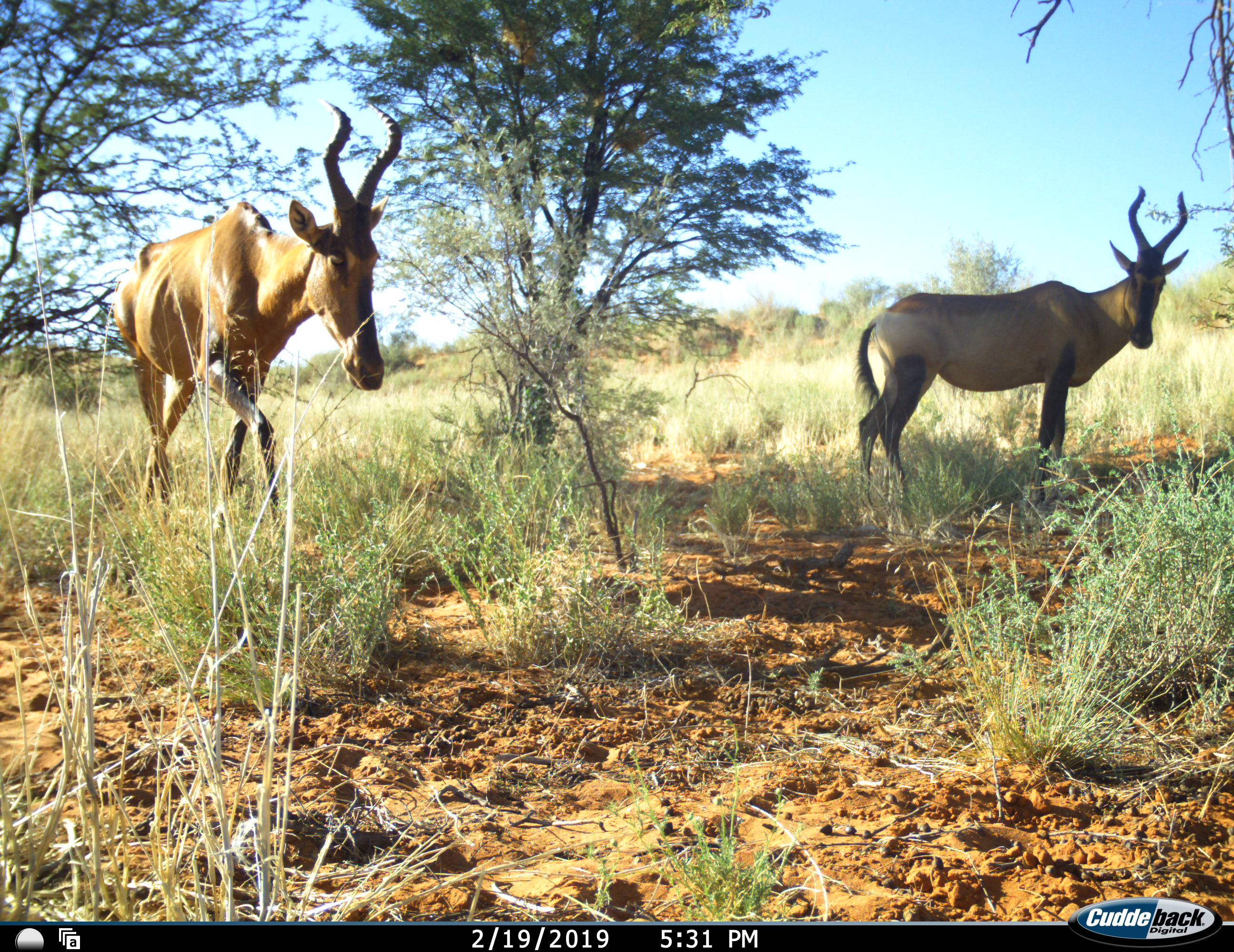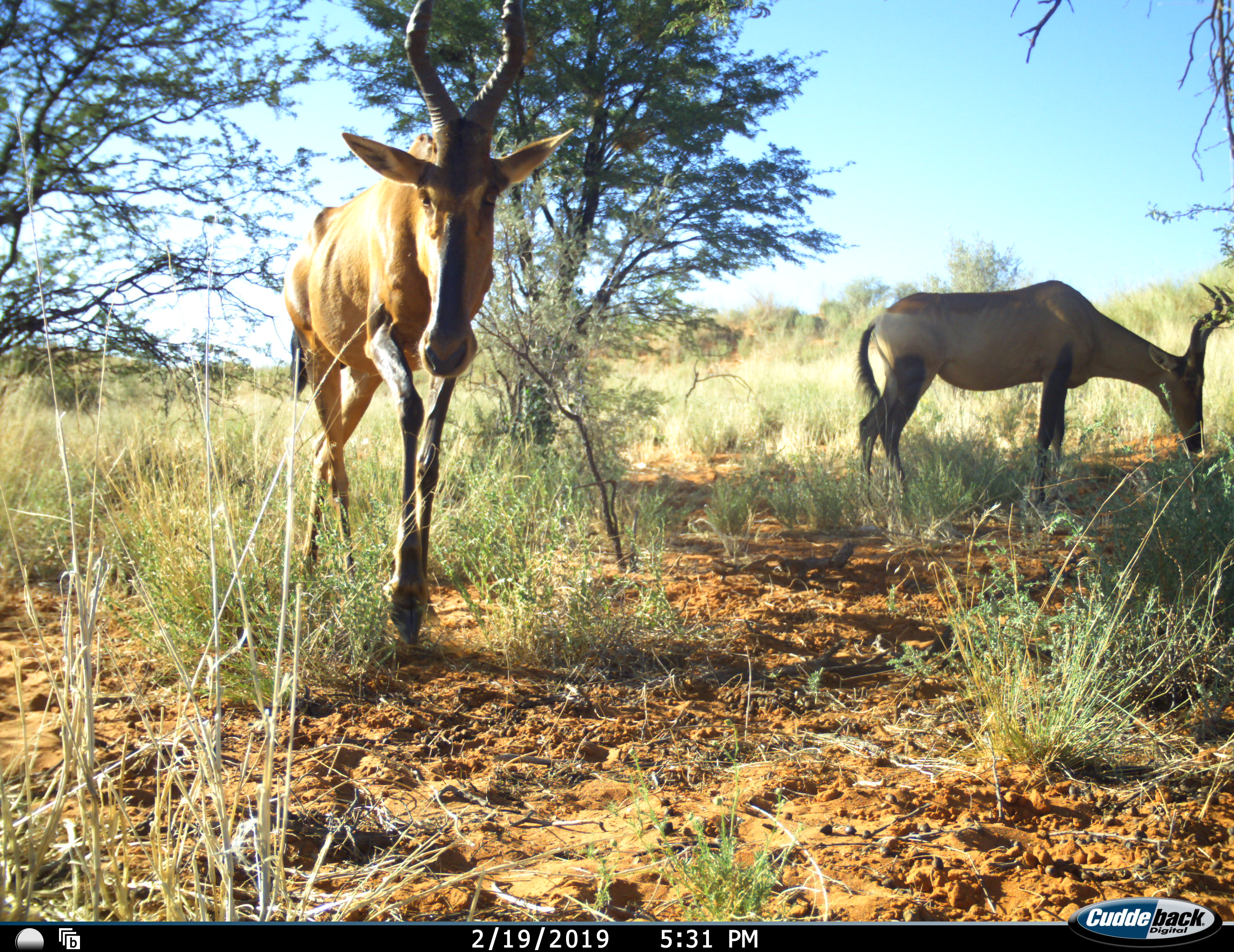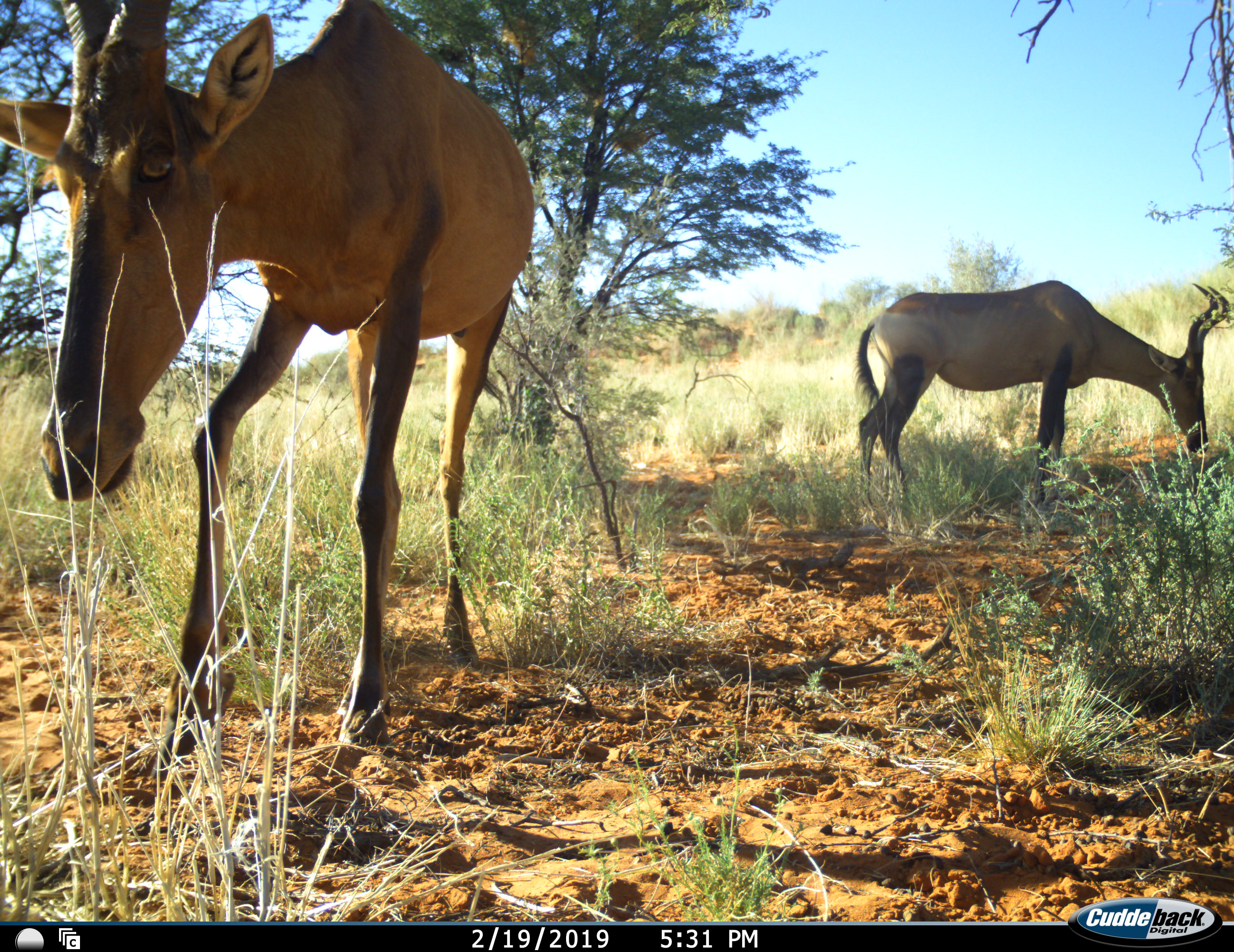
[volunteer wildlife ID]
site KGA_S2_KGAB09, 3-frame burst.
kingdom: Animalia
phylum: Chordata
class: Mammalia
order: Artiodactyla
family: Bovidae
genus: Alcelaphus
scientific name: Alcelaphus buselaphus caama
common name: red hartebeest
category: hartebeestred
Hartebeestred (red hartebeest) (Alcelaphus buselaphus caama), count 2. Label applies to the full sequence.